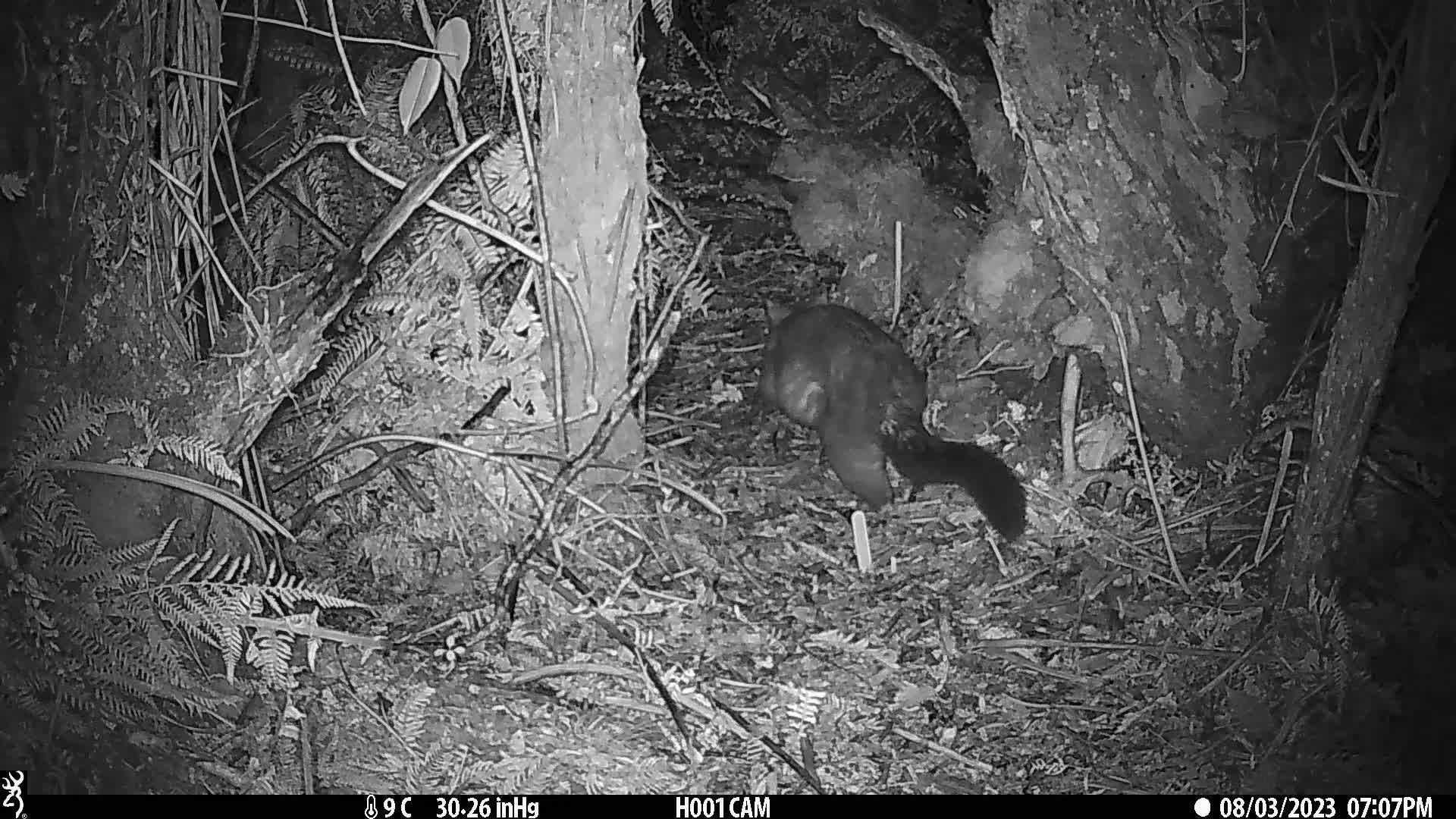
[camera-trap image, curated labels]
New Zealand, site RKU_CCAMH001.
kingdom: Animalia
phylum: Chordata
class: Mammalia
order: Diprotodontia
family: Phalangeridae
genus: Trichosurus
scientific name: Trichosurus vulpecula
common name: common brushtail possum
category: possum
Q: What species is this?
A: Possum (common brushtail possum) (Trichosurus vulpecula).